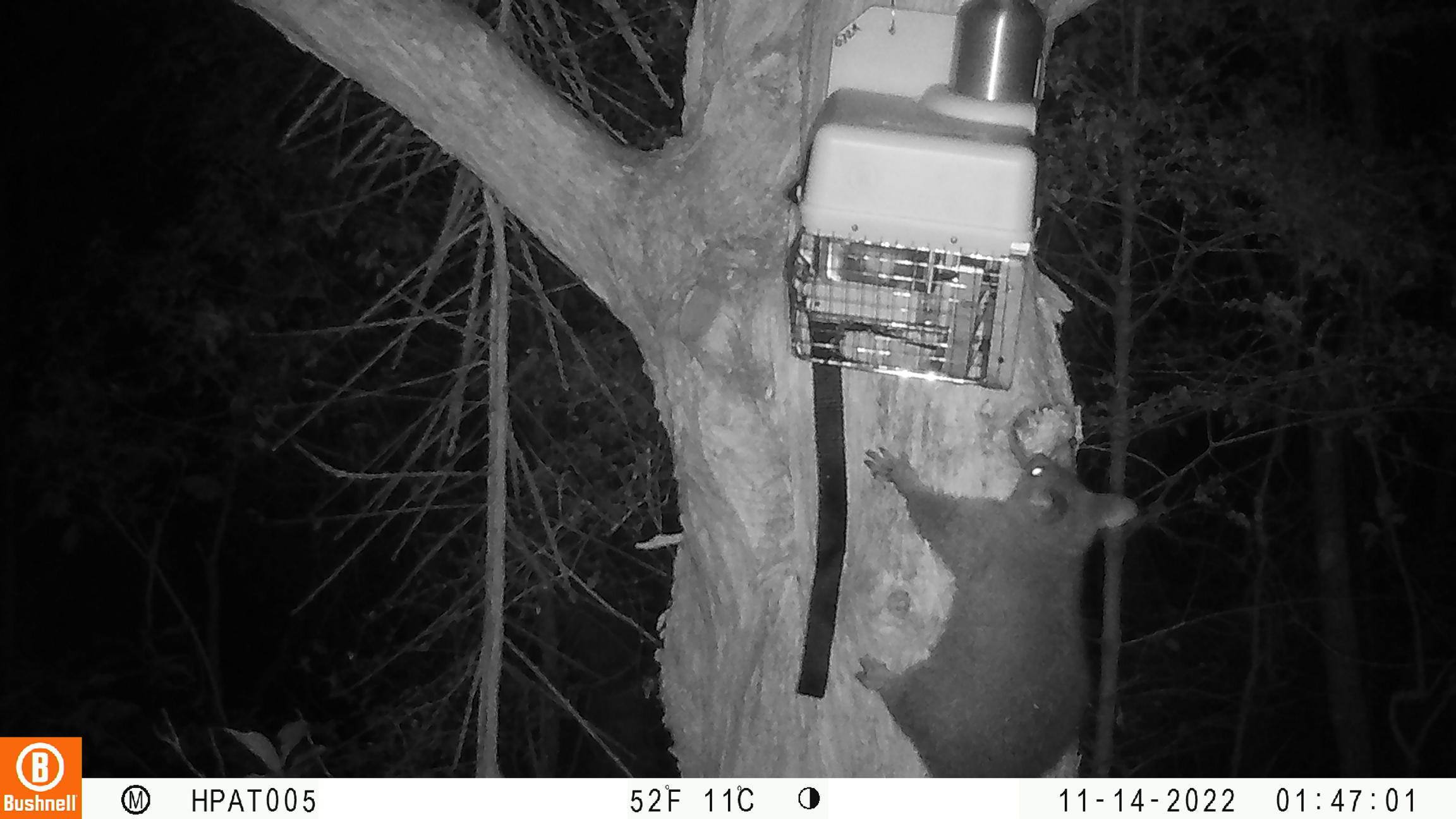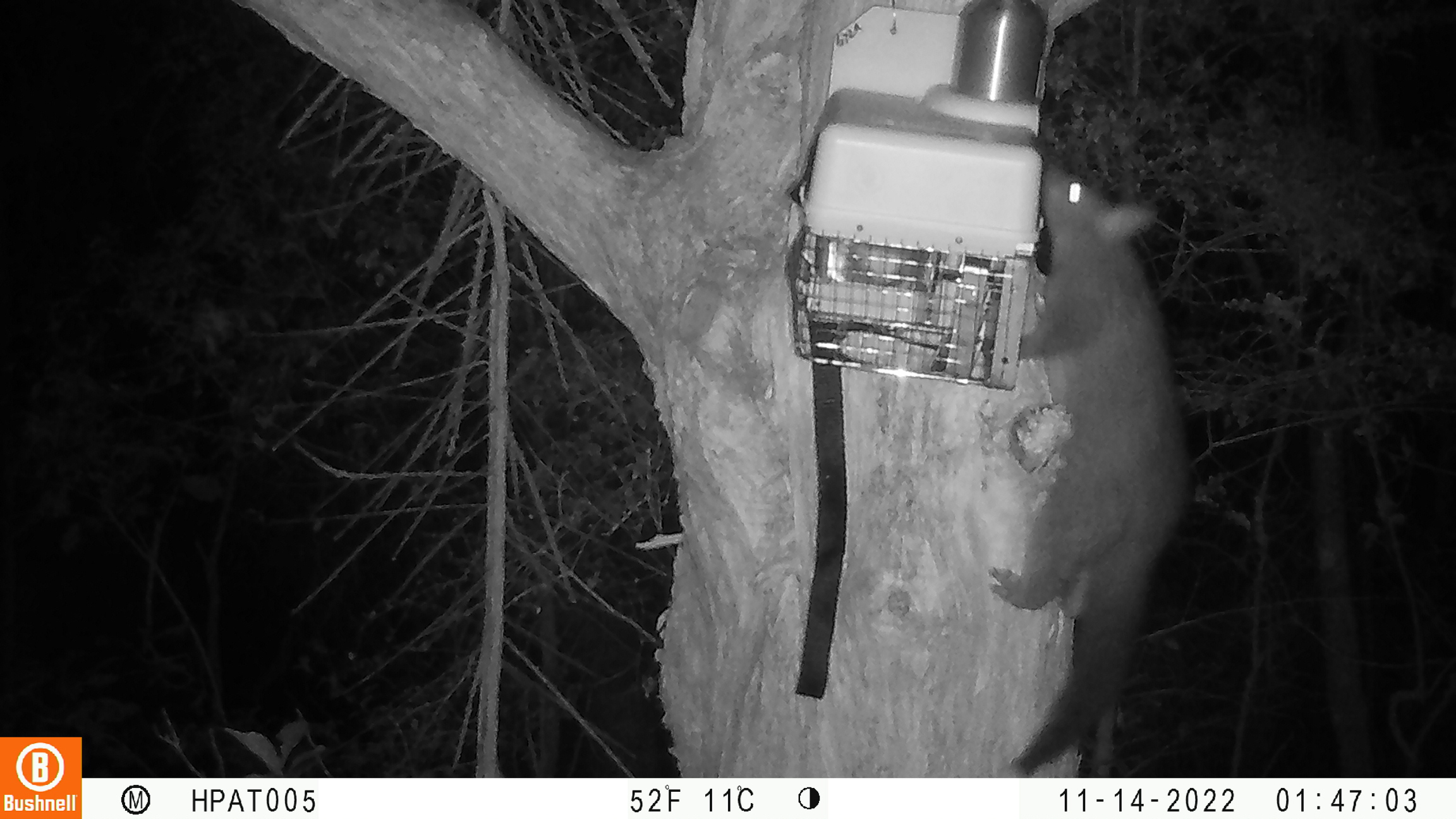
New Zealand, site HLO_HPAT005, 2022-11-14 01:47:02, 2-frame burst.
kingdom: Animalia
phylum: Chordata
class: Mammalia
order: Diprotodontia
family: Phalangeridae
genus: Trichosurus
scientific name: Trichosurus vulpecula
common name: common brushtail possum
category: possum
Possum (common brushtail possum) (Trichosurus vulpecula).